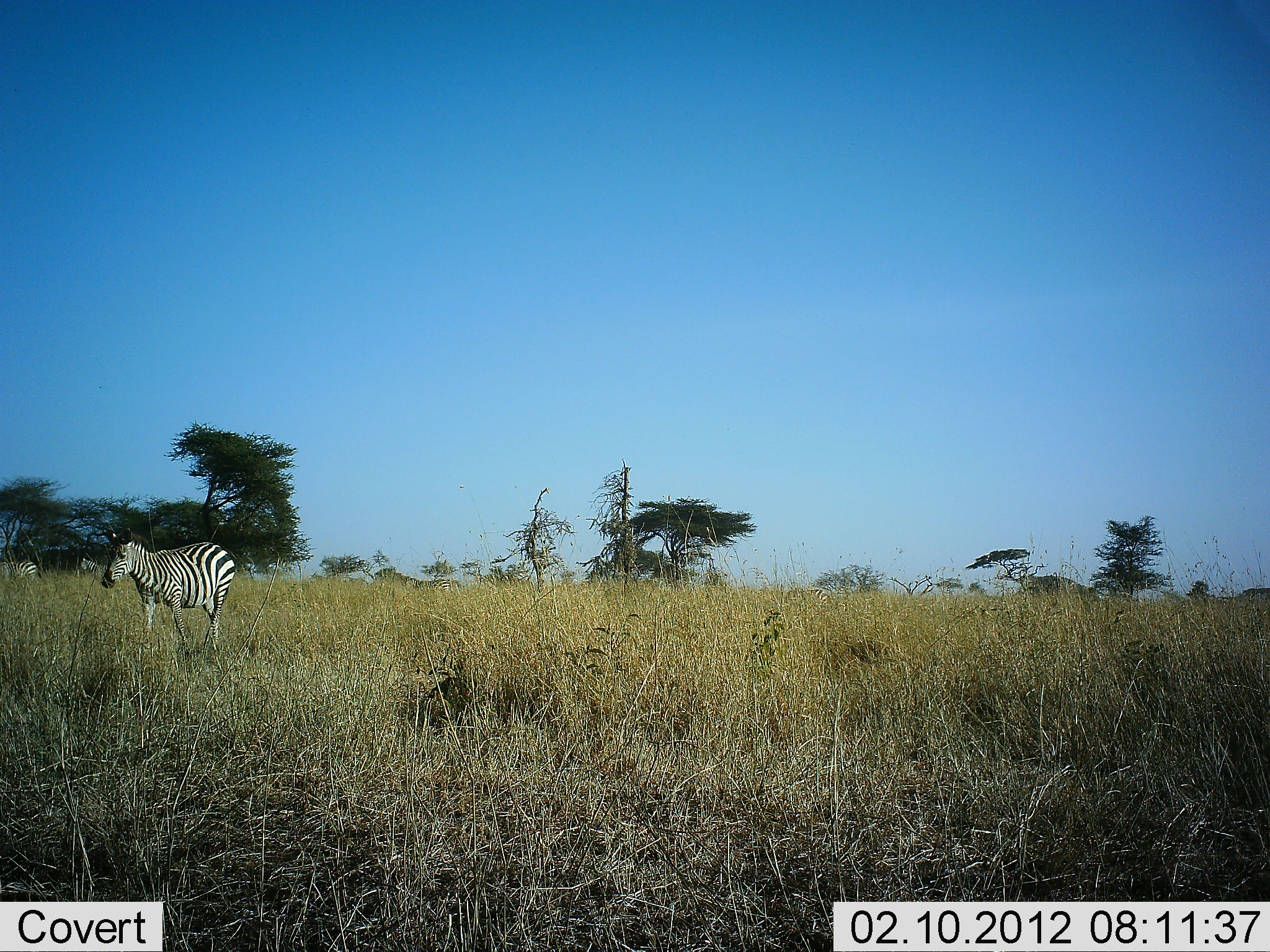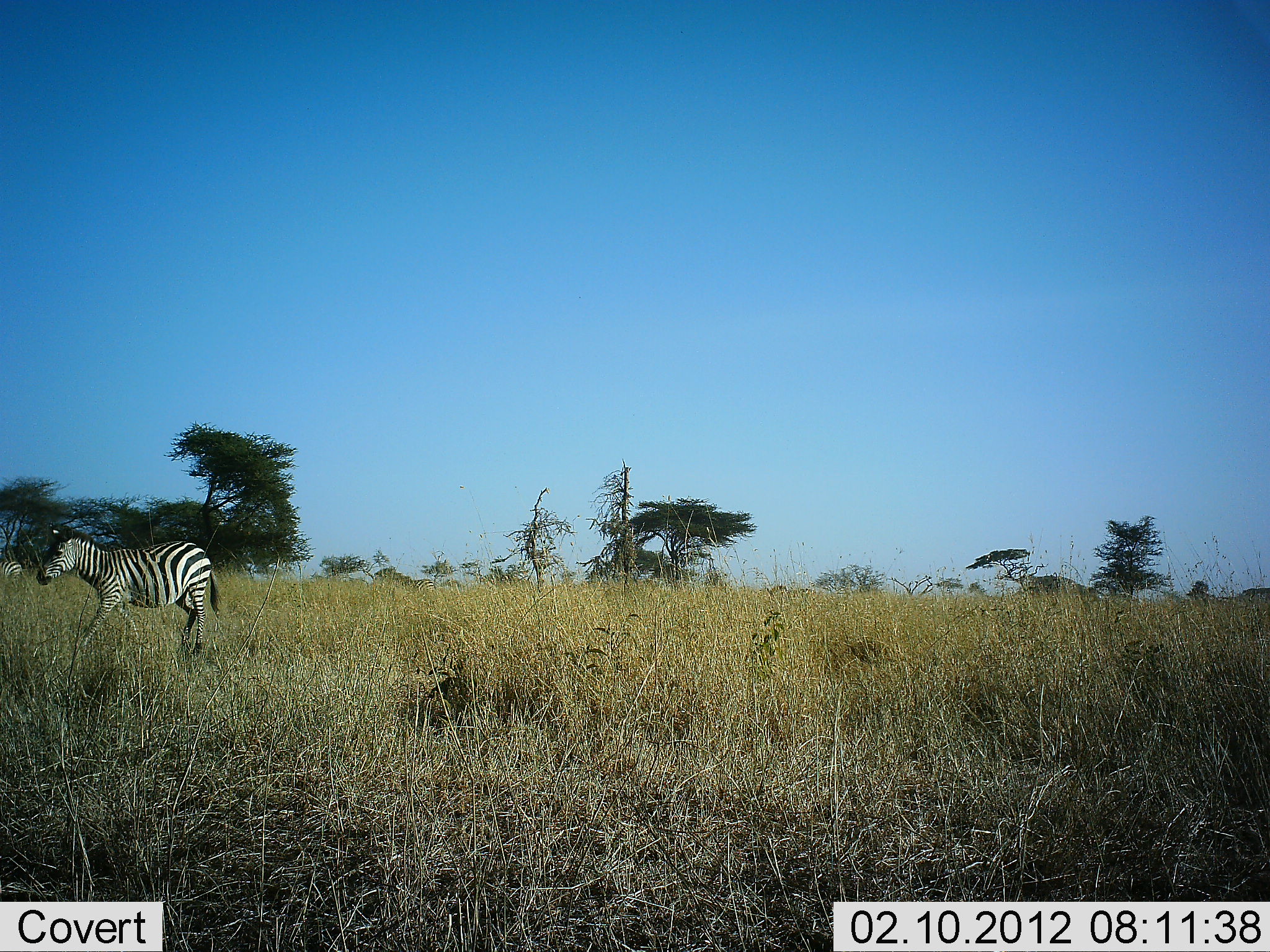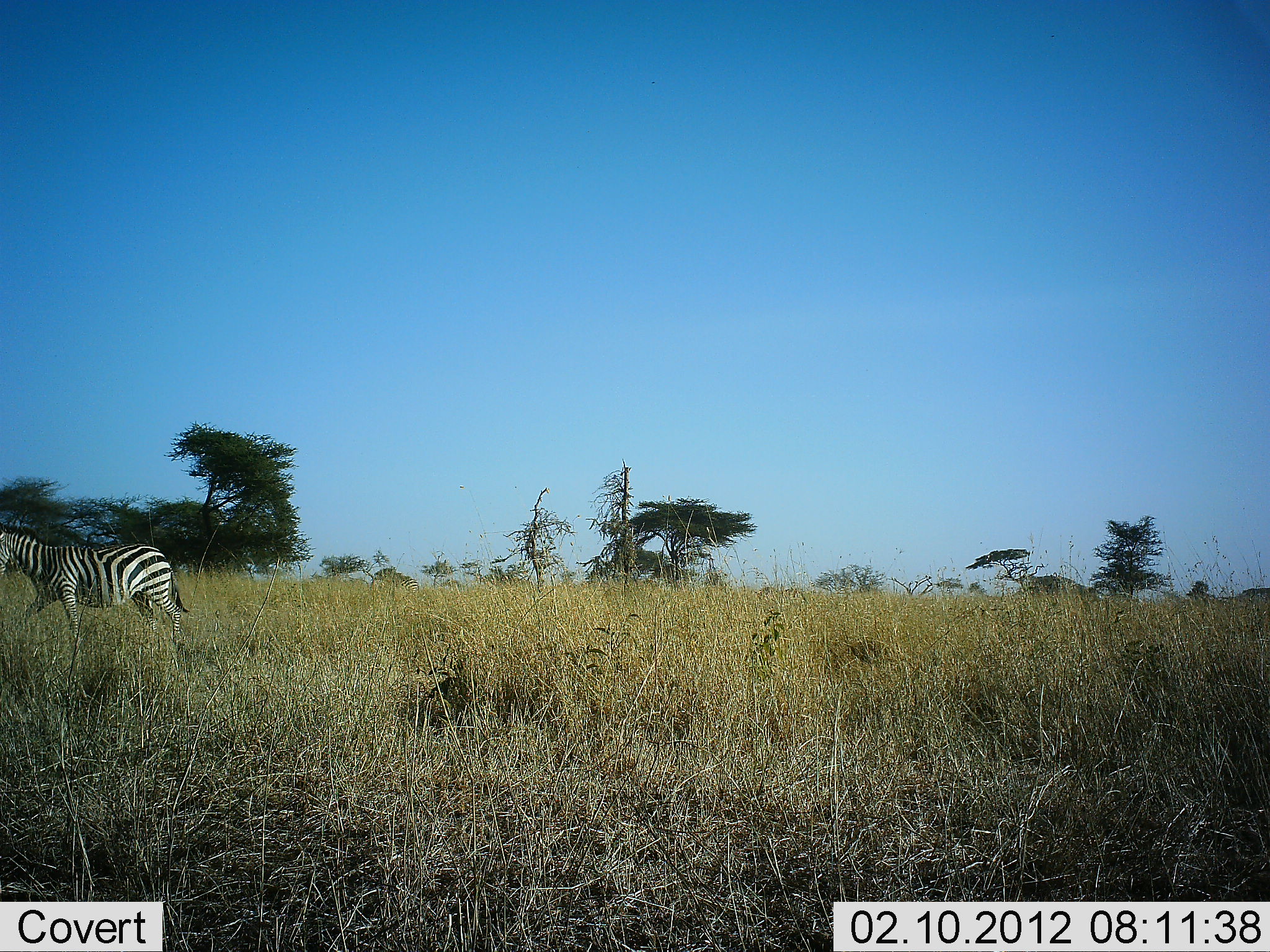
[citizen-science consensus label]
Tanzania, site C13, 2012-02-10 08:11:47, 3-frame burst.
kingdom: Animalia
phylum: Chordata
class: Mammalia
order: Perissodactyla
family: Equidae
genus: Equus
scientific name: Equus quagga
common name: plains zebra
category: zebra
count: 3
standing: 0%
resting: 0%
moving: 94%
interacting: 6%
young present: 0%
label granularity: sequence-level